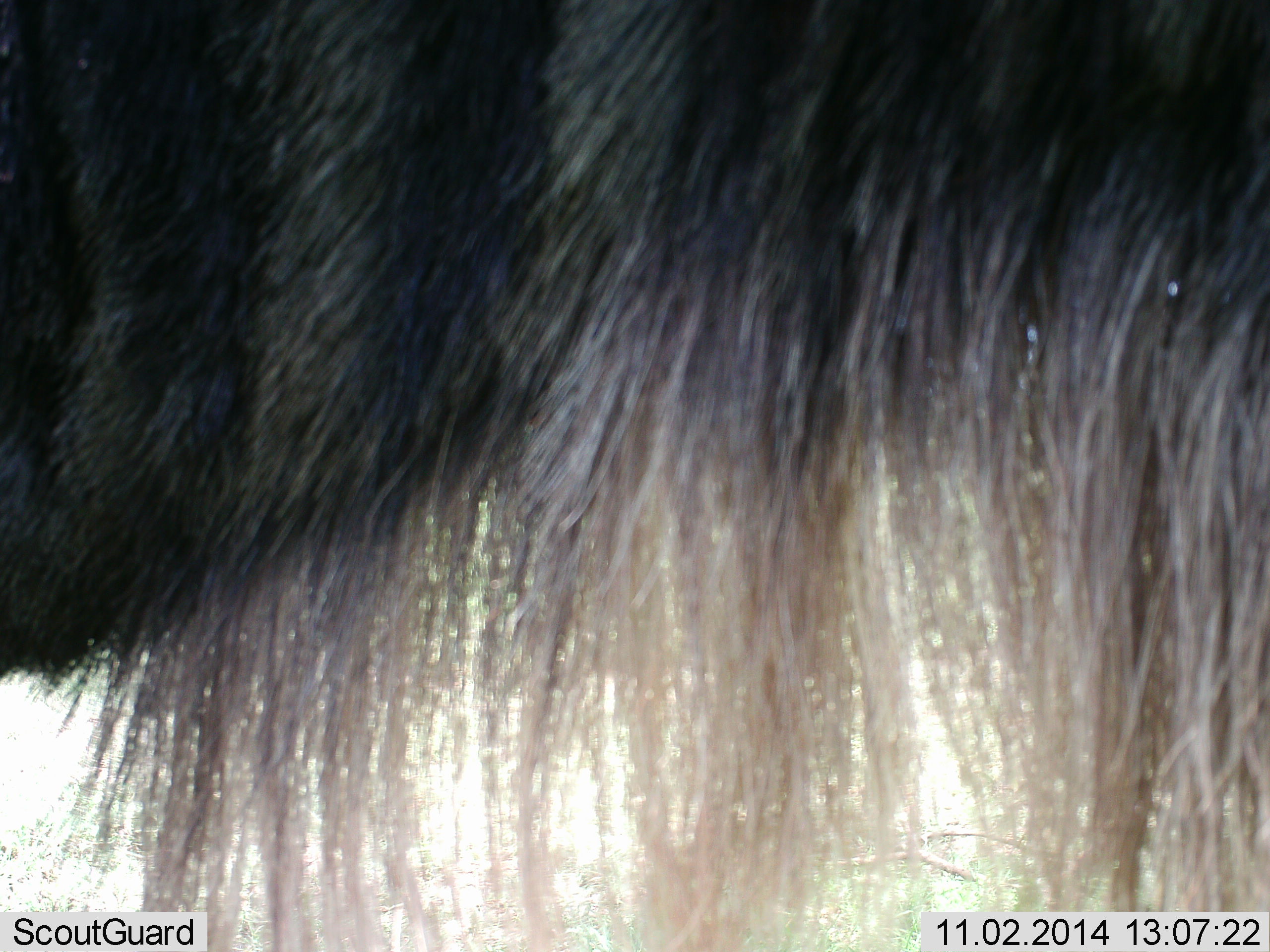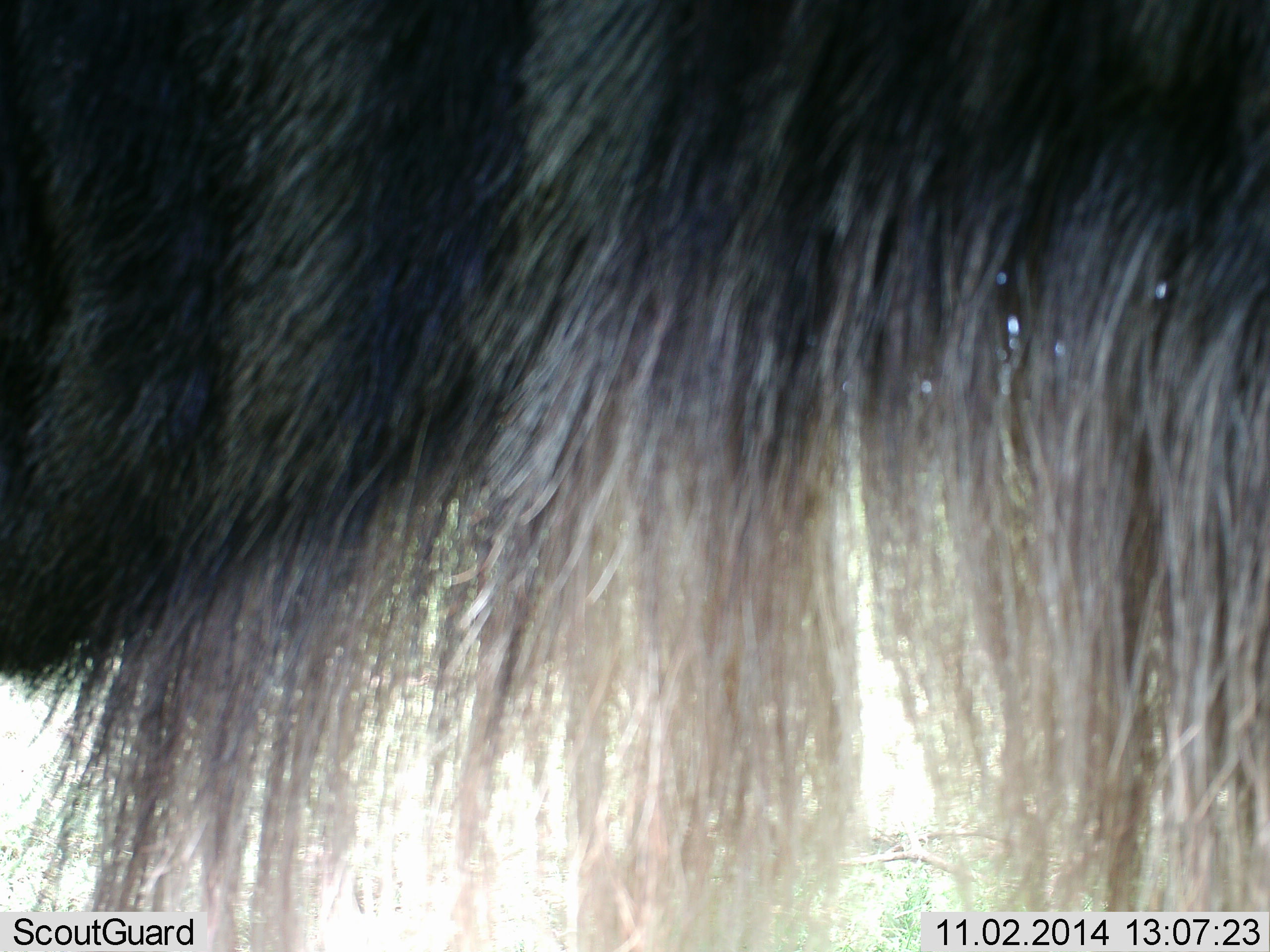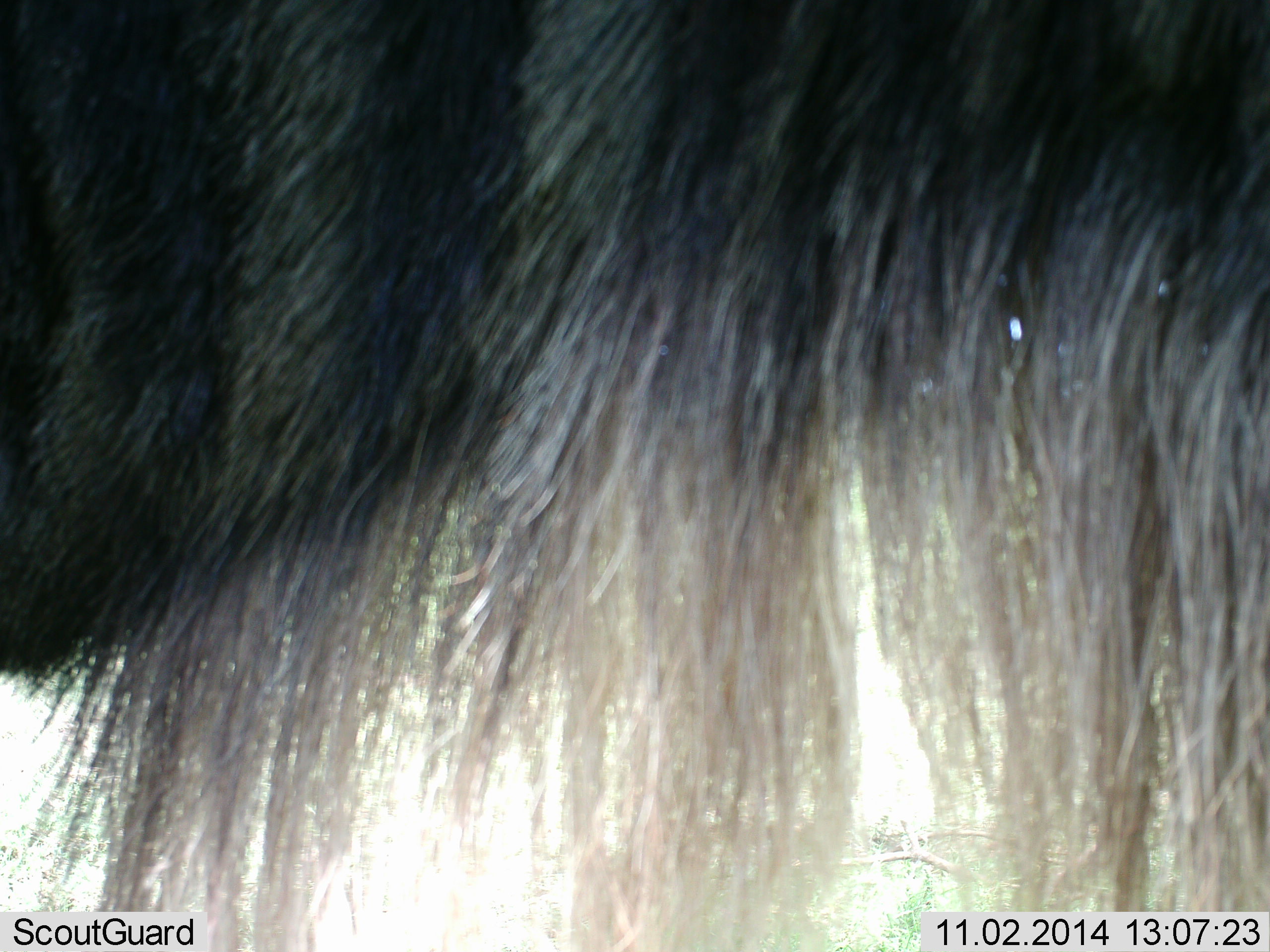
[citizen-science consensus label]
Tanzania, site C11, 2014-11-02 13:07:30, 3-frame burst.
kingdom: Animalia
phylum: Chordata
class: Mammalia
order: Artiodactyla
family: Bovidae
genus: Connochaetes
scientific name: Connochaetes taurinus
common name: blue wildebeest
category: wildebeest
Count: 1.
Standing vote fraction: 90%.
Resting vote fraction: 0%.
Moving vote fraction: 0%.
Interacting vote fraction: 0%.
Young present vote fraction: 0%.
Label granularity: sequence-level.